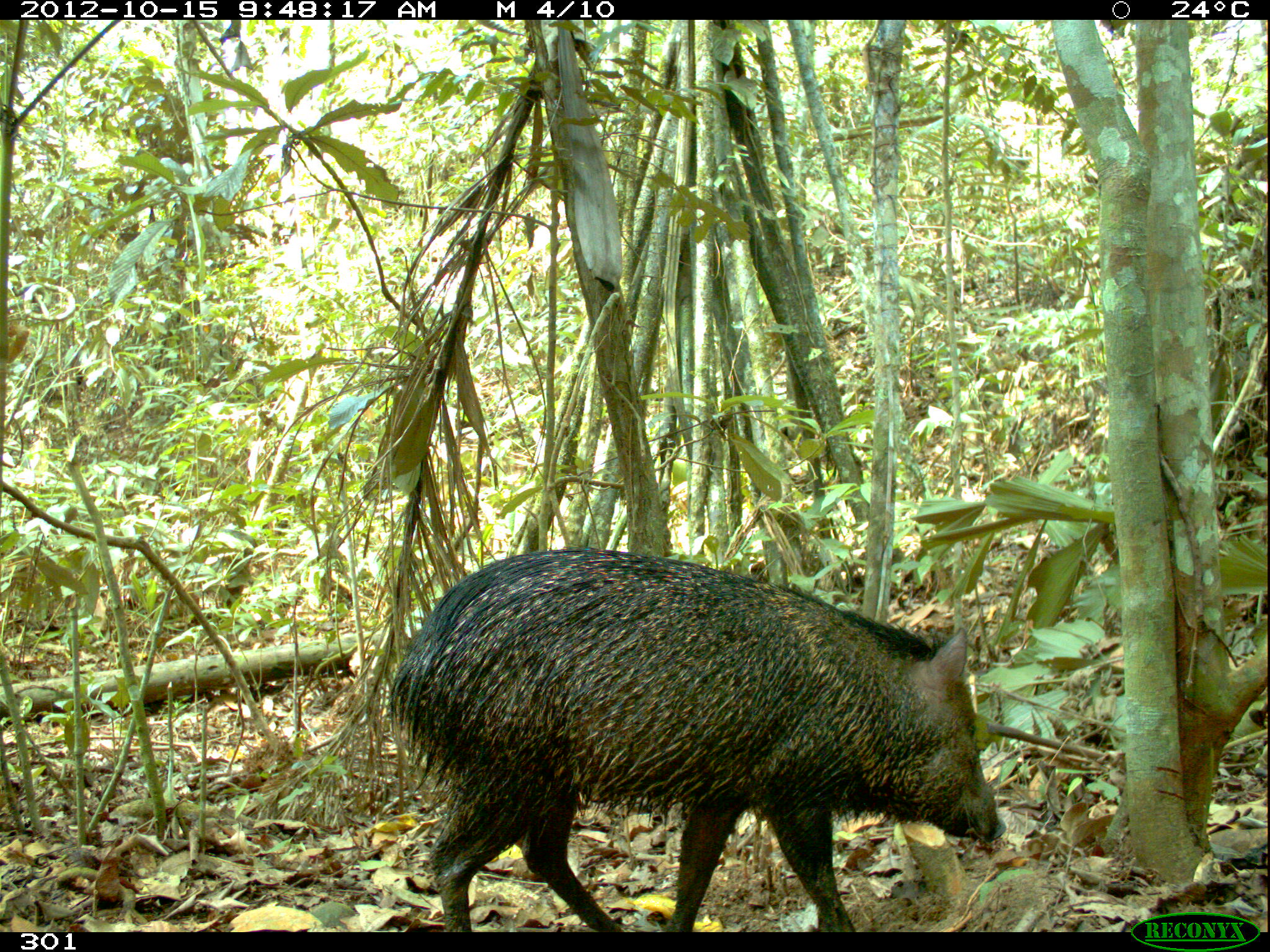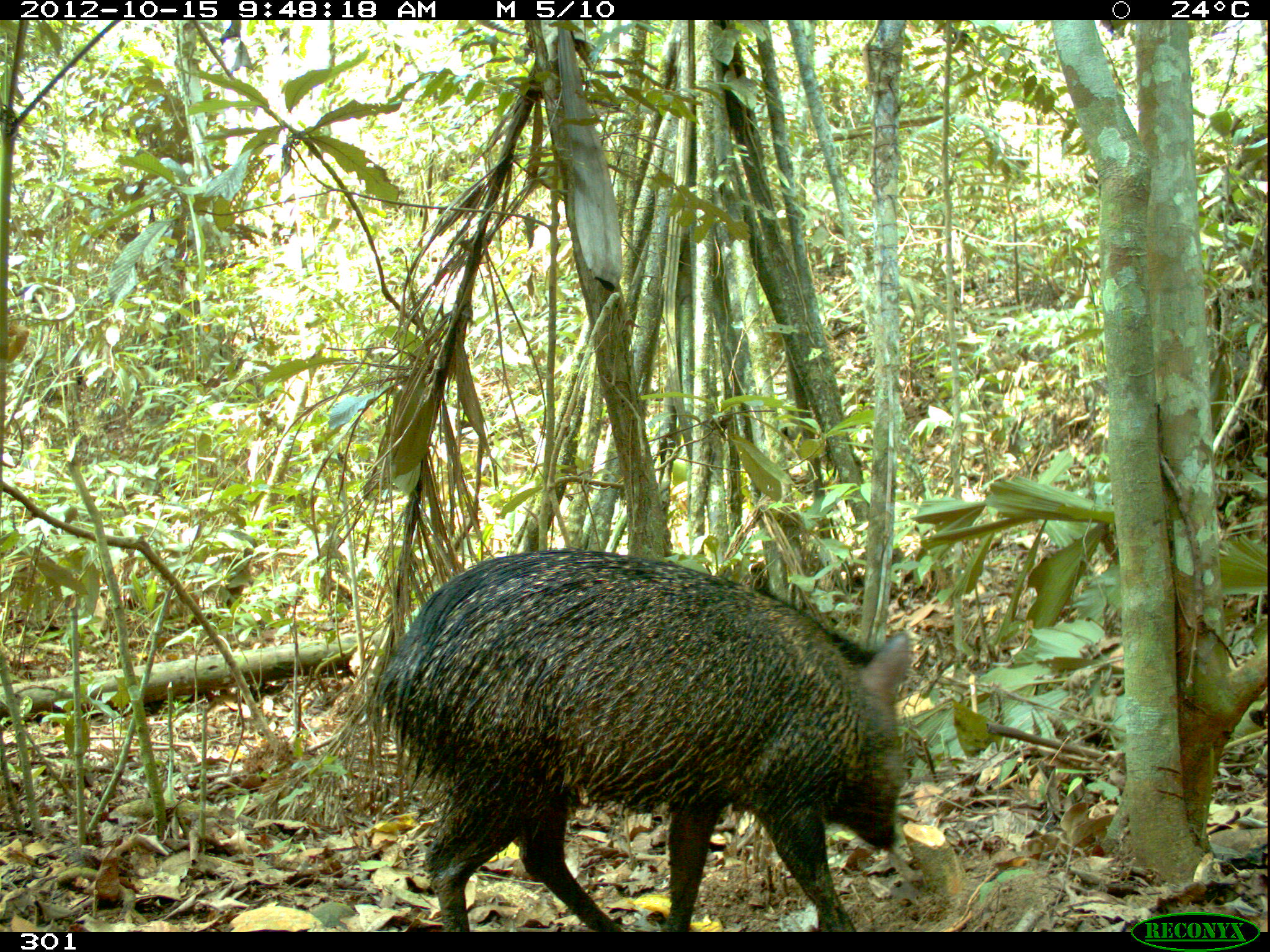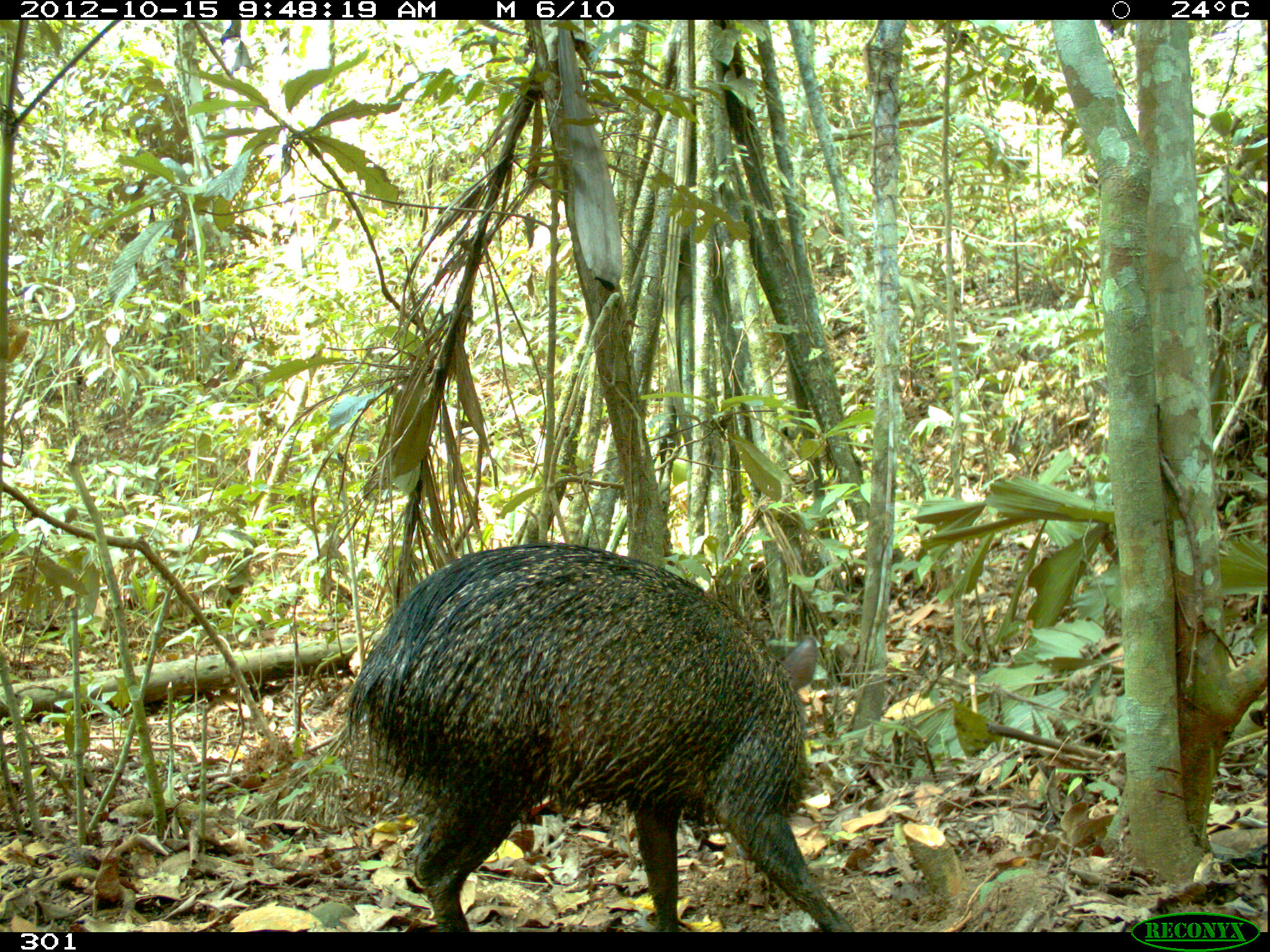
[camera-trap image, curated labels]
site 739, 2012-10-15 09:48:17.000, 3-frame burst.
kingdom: Animalia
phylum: Chordata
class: Mammalia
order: Artiodactyla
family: Tayassuidae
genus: Pecari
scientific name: Pecari tajacu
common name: collared peccary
Pecari tajacu (collared peccary).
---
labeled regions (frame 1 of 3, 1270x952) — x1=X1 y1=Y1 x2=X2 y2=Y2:
pecari tajacu: x1=389 y1=545 x2=1007 y2=931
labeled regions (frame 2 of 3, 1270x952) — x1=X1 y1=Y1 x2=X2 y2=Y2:
pecari tajacu: x1=356 y1=546 x2=910 y2=931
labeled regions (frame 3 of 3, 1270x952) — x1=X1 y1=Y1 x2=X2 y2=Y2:
pecari tajacu: x1=342 y1=542 x2=854 y2=931